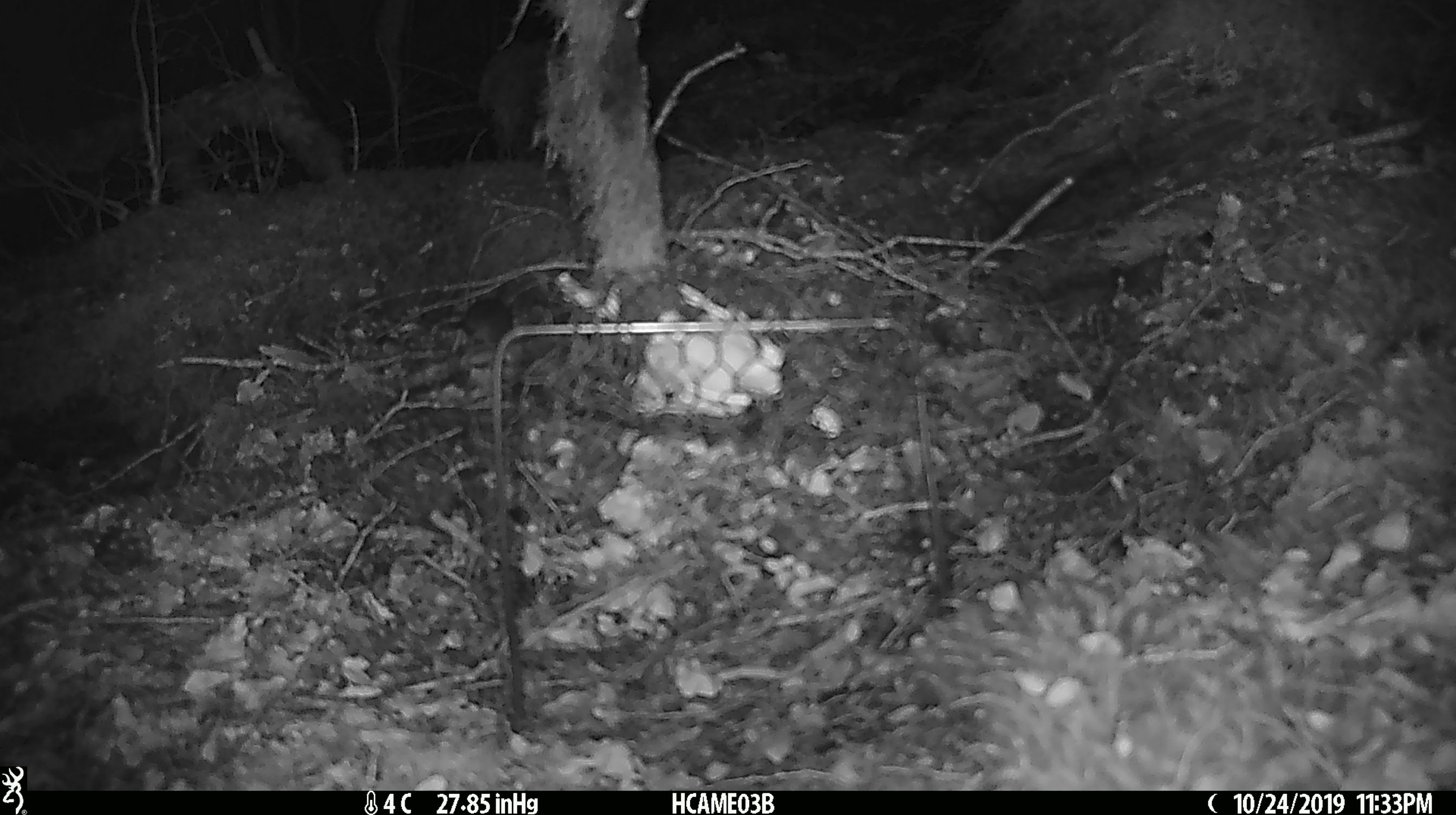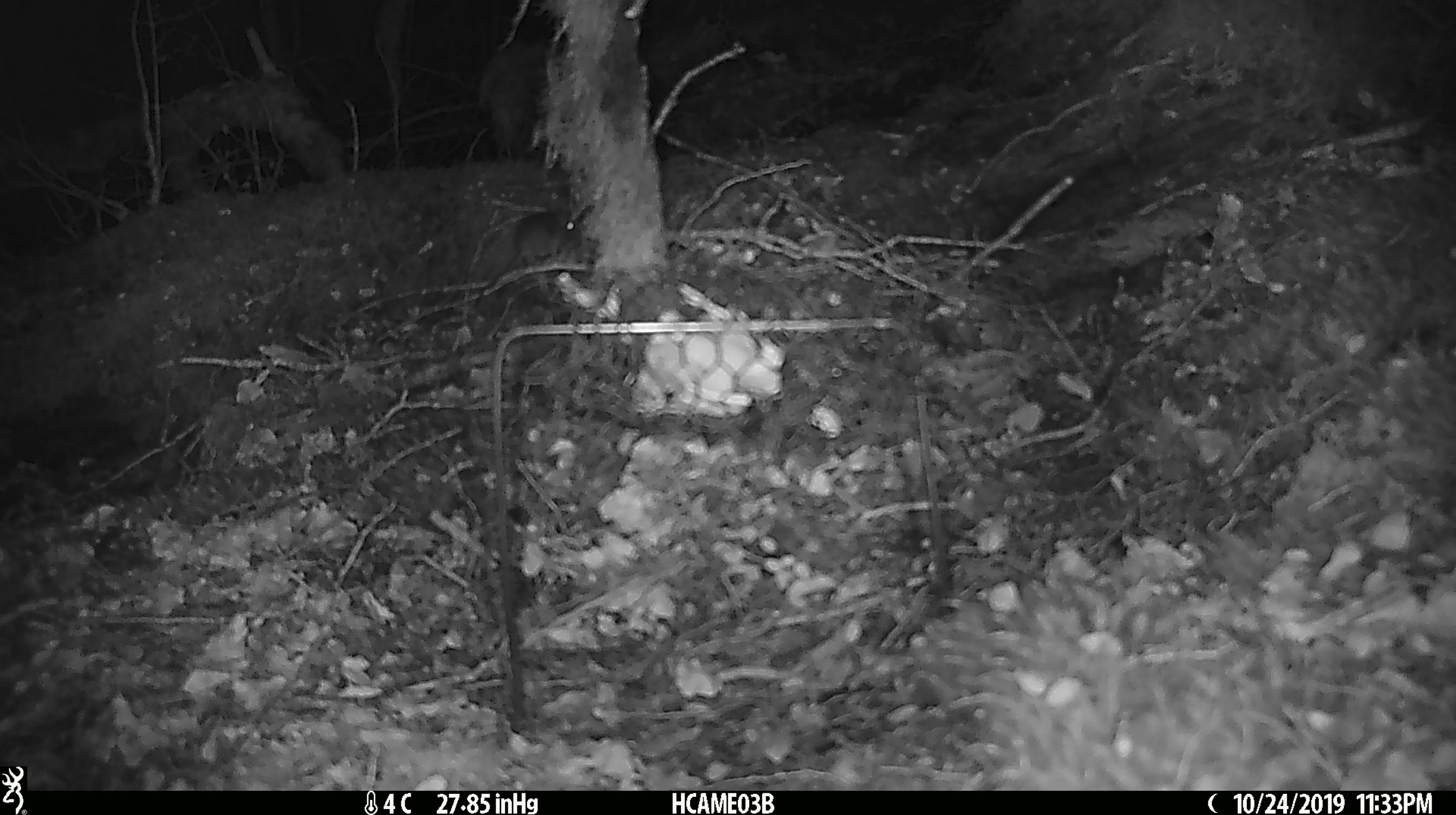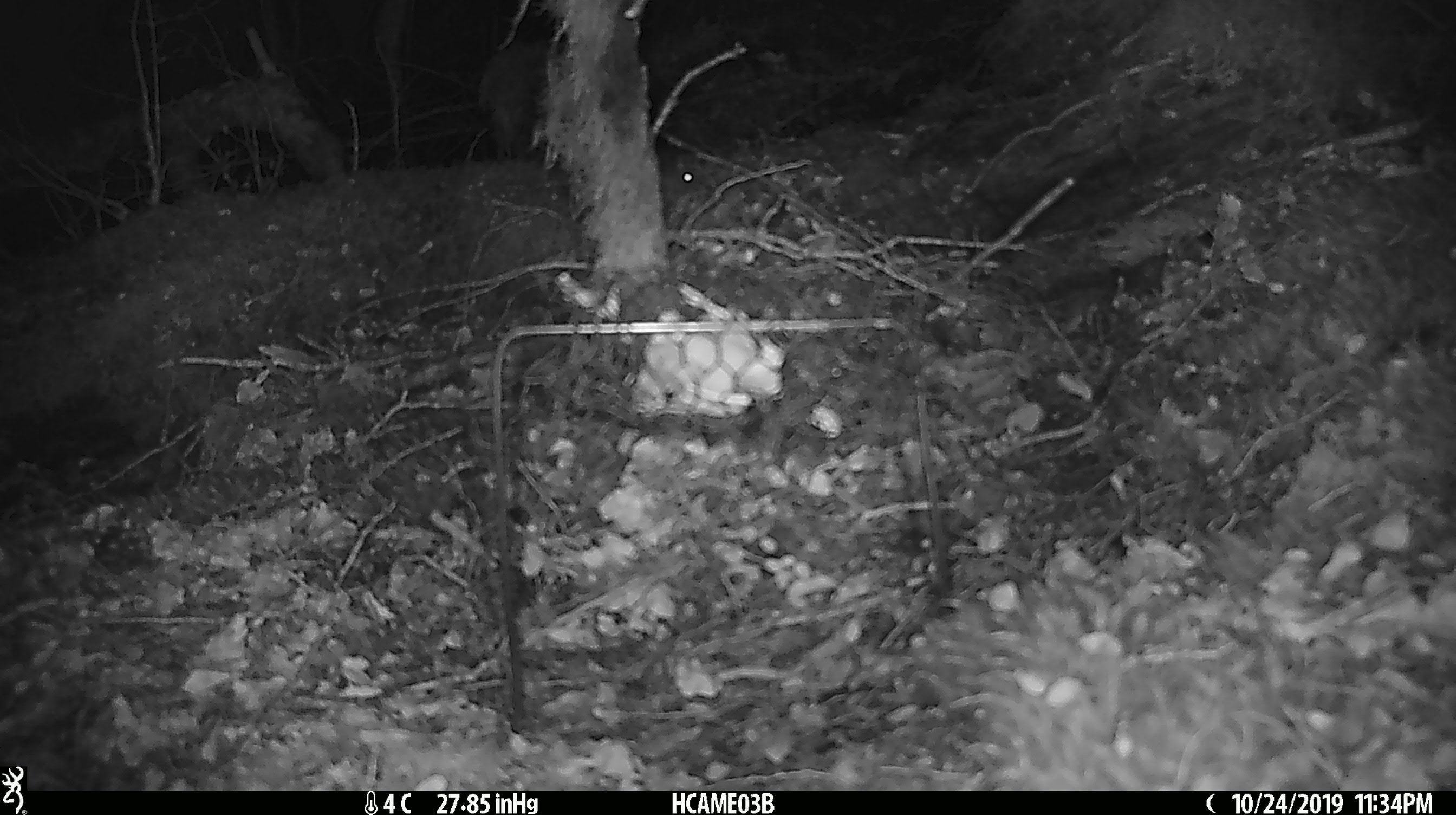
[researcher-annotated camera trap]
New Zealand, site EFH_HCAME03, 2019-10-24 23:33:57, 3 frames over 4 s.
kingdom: Animalia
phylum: Chordata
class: Mammalia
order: Rodentia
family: Muridae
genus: Mus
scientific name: Mus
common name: mouse